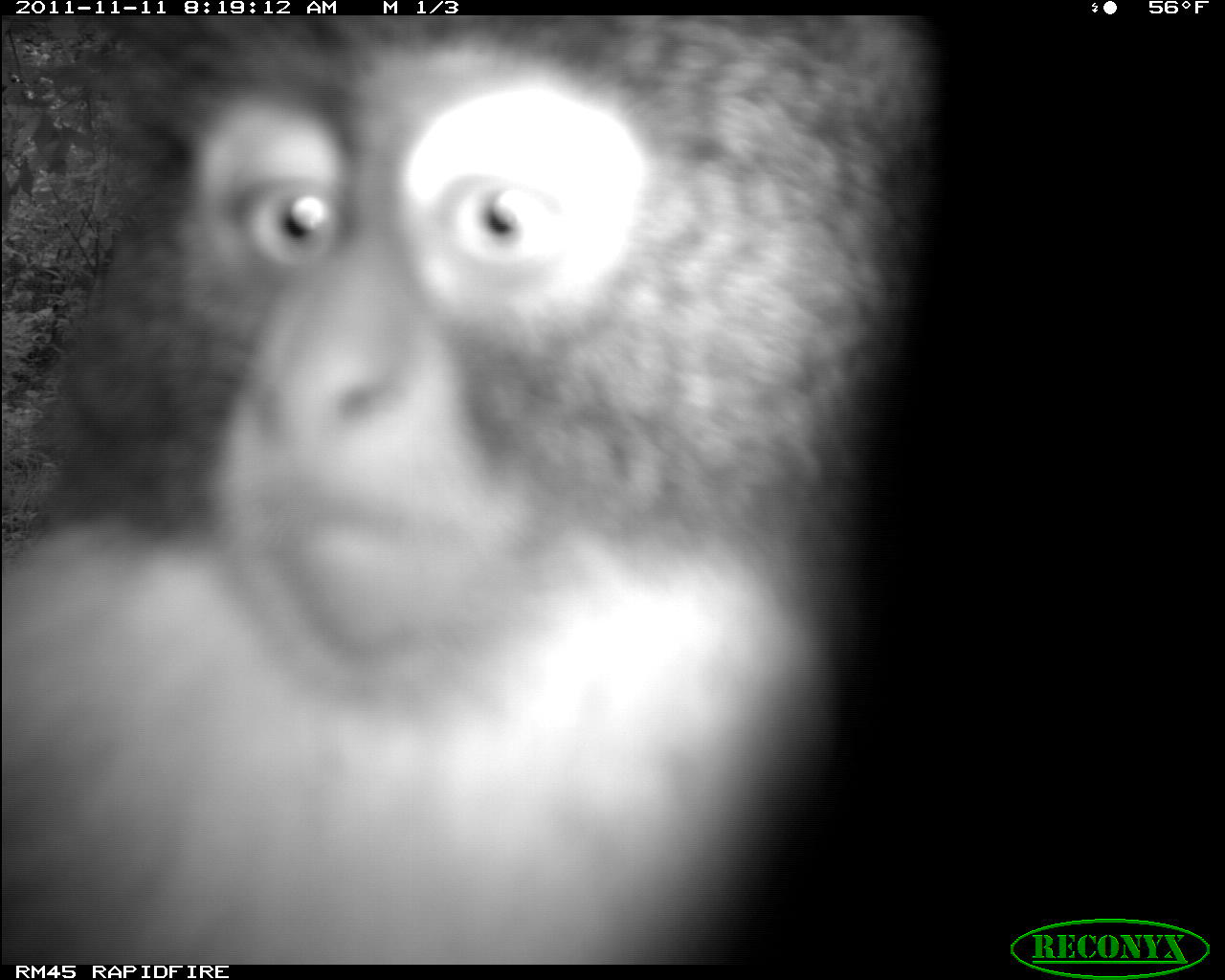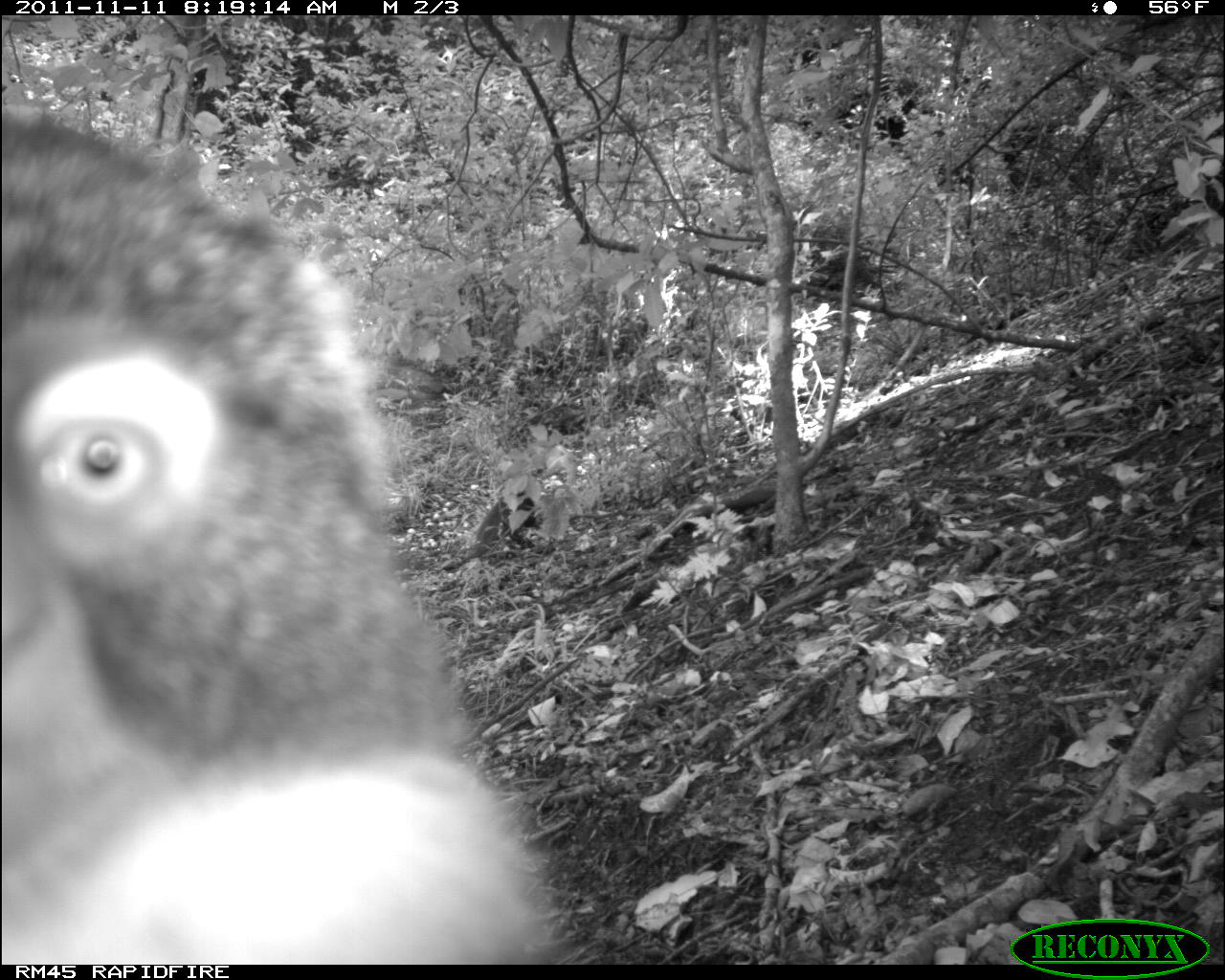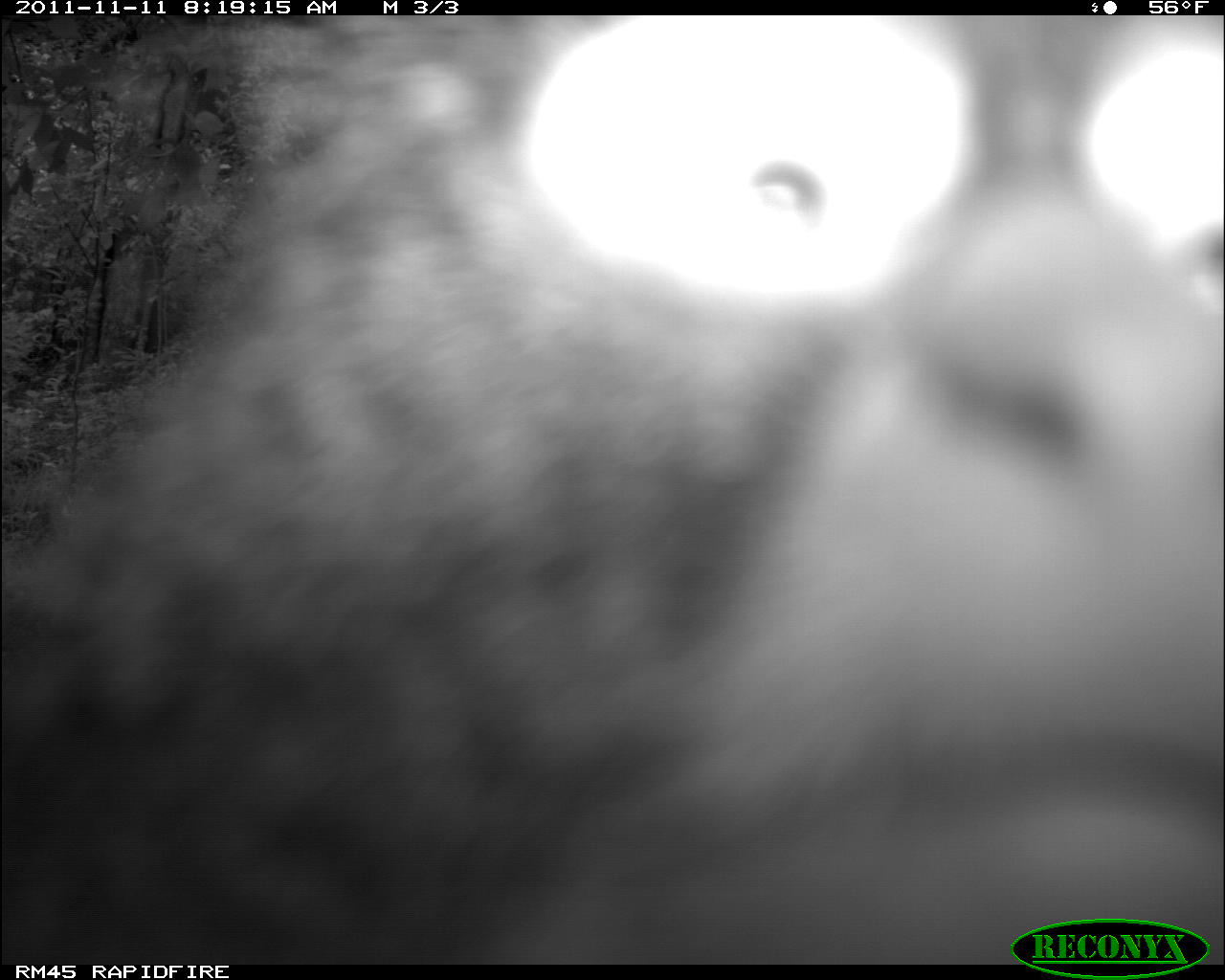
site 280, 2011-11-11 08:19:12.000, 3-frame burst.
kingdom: Animalia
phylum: Chordata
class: Mammalia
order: Primates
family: Cercopithecidae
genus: Cercopithecus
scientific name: Cercopithecus erythrogaster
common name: sykes  monkey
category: cercopithecus albogularis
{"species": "cercopithecus albogularis (sykes  monkey) (Cercopithecus erythrogaster)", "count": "1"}